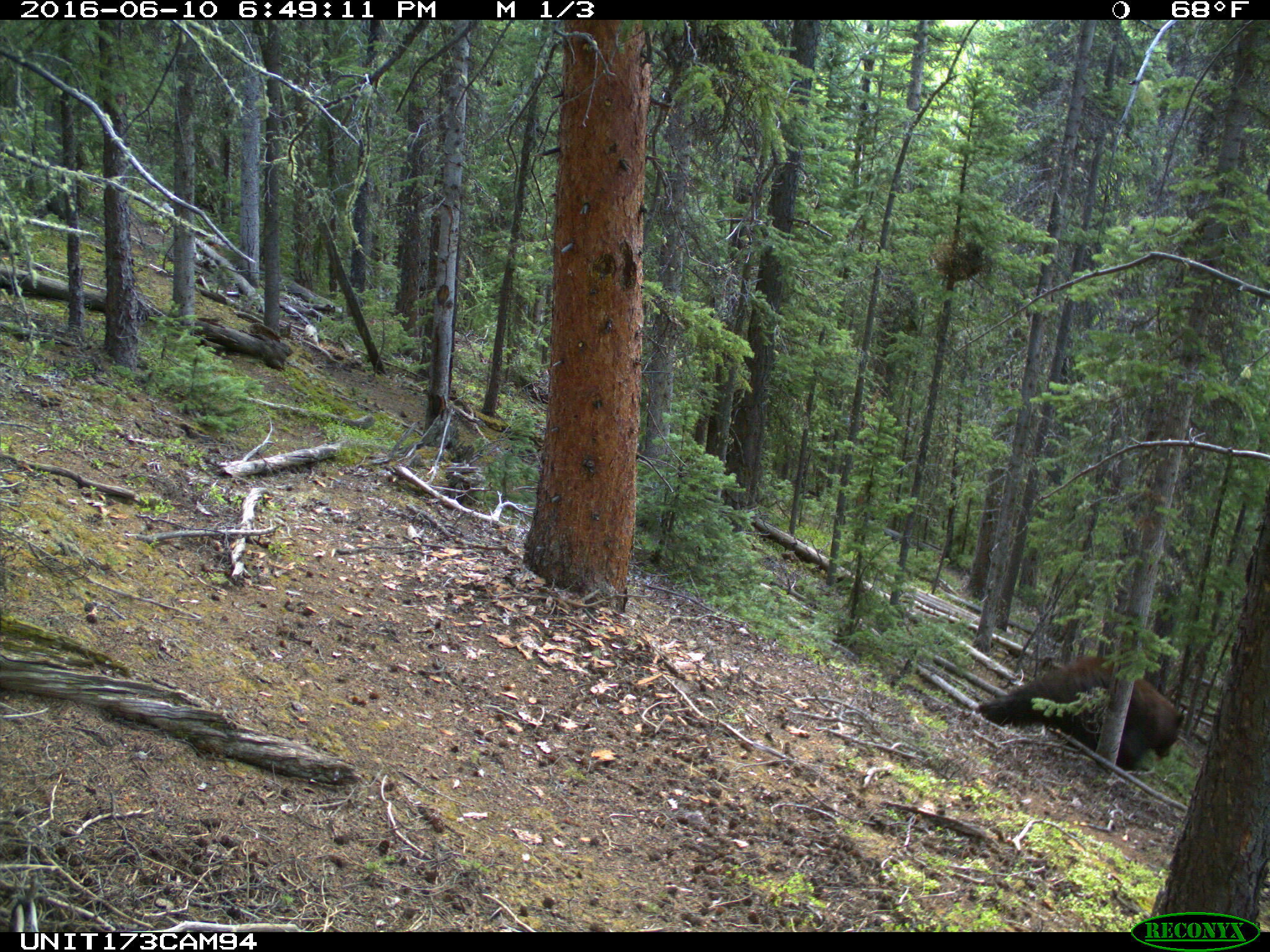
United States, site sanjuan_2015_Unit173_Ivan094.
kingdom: Animalia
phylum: Chordata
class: Mammalia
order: Carnivora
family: Ursidae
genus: Ursus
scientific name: Ursus americanus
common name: american black bear